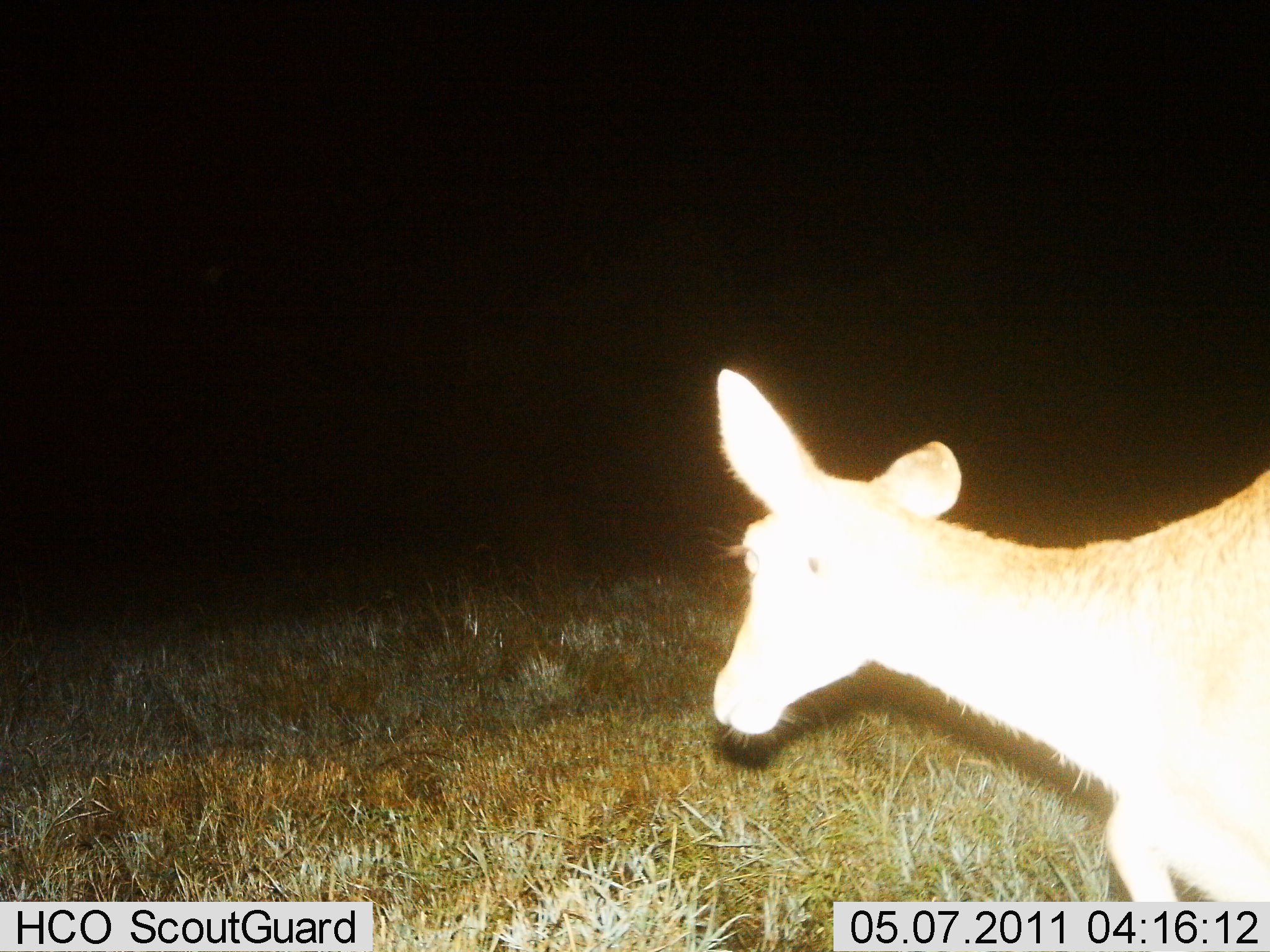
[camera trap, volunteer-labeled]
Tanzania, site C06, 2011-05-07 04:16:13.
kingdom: Animalia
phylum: Chordata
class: Mammalia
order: Artiodactyla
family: Bovidae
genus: Madoqua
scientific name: Madoqua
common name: dikdik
Dikdik (Madoqua), count 1. Behavior (volunteer vote fractions): standing 29%, resting 0%, moving 71%, interacting 0%. Young present (vote fraction): 0%. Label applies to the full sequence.